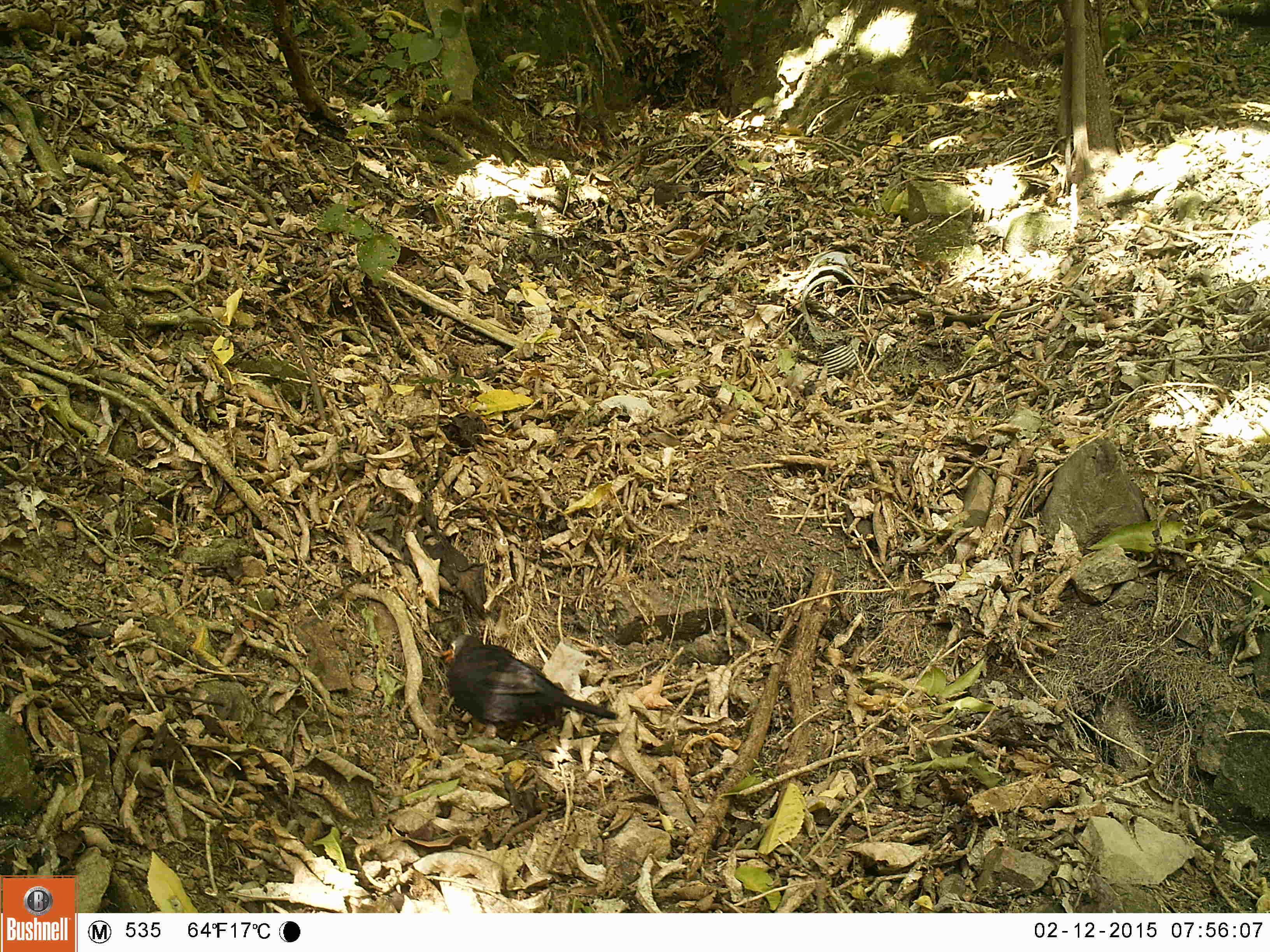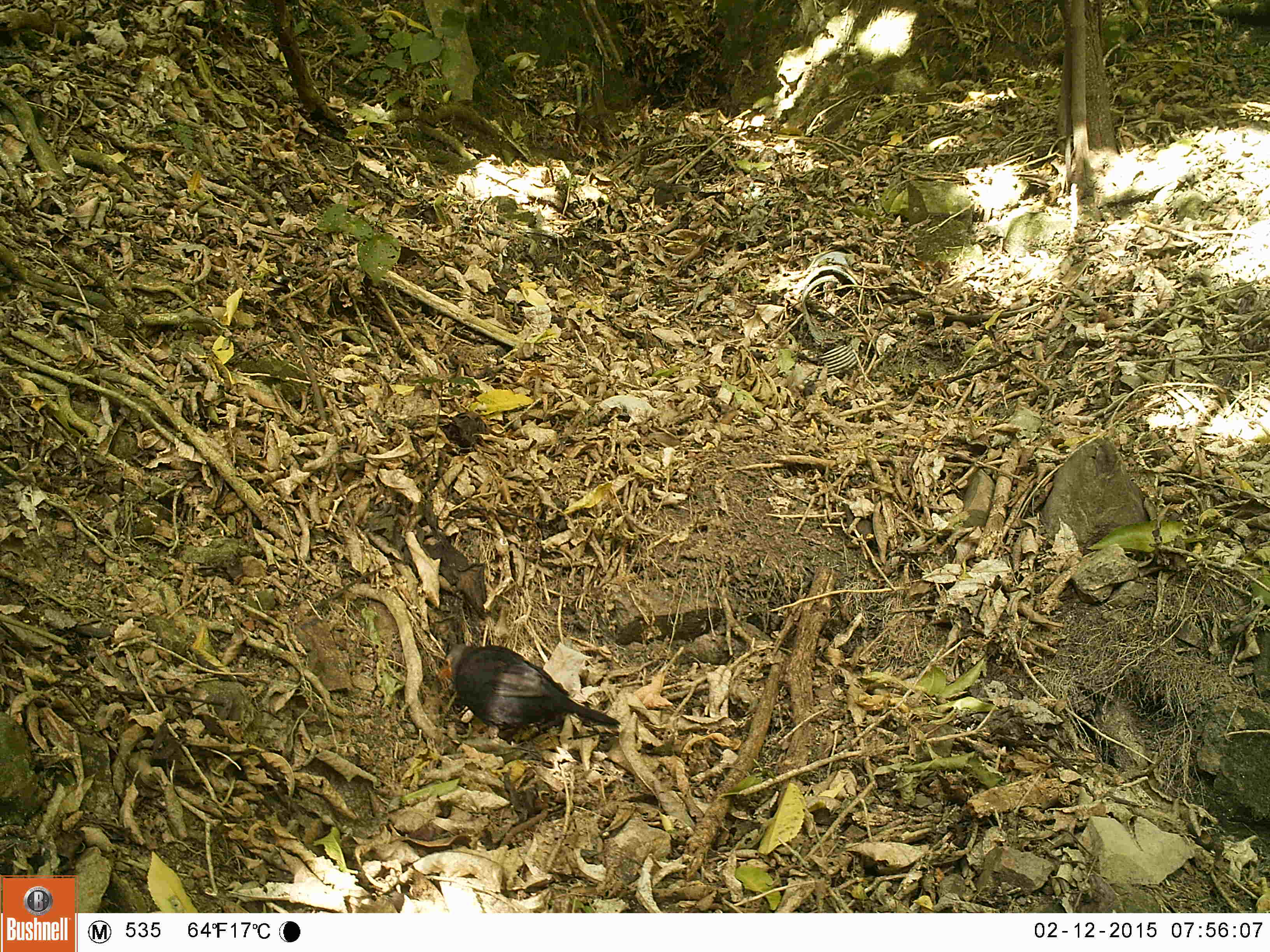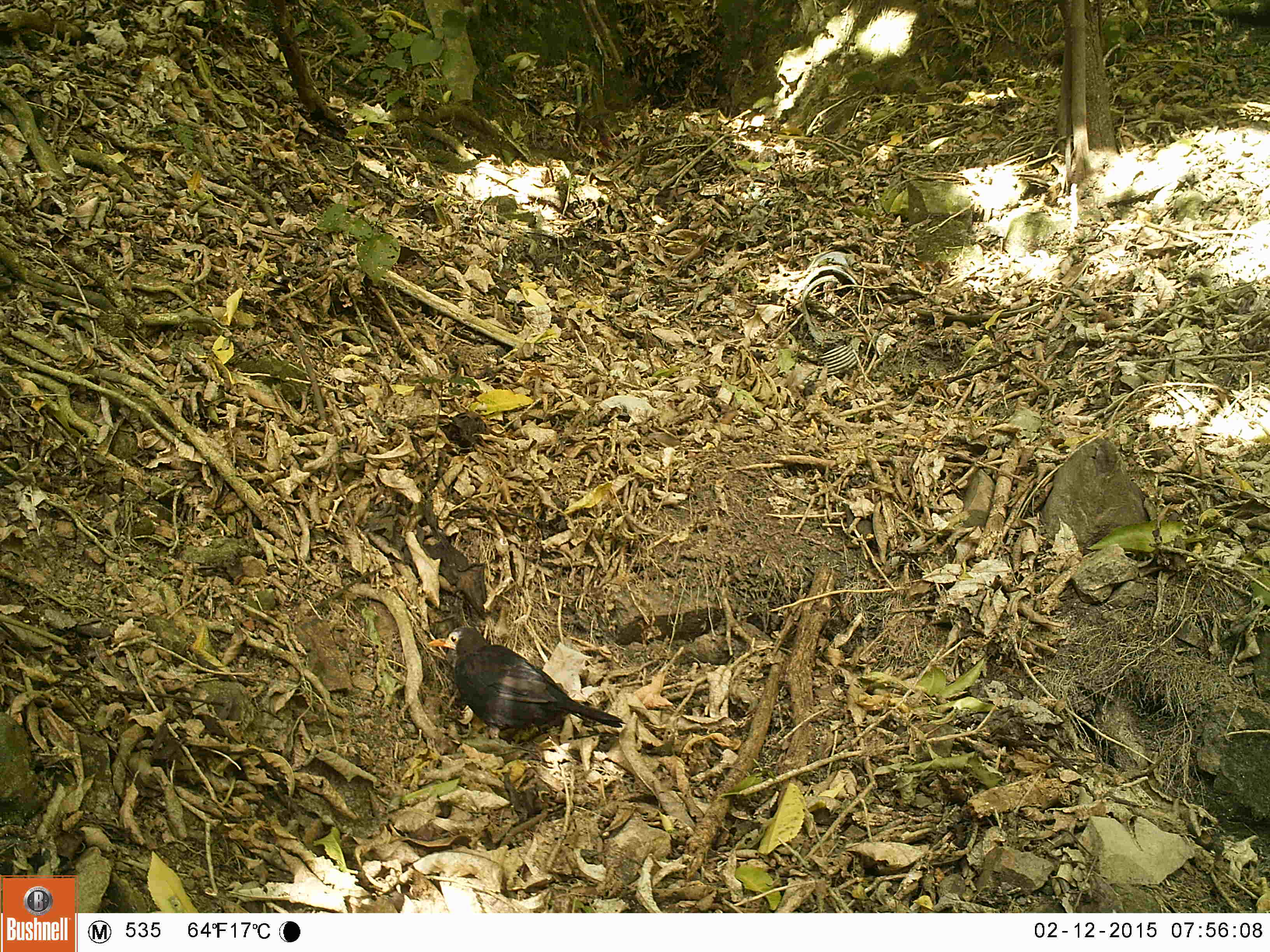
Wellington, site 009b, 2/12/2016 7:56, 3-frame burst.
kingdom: Animalia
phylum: Chordata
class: Aves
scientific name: Aves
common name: bird